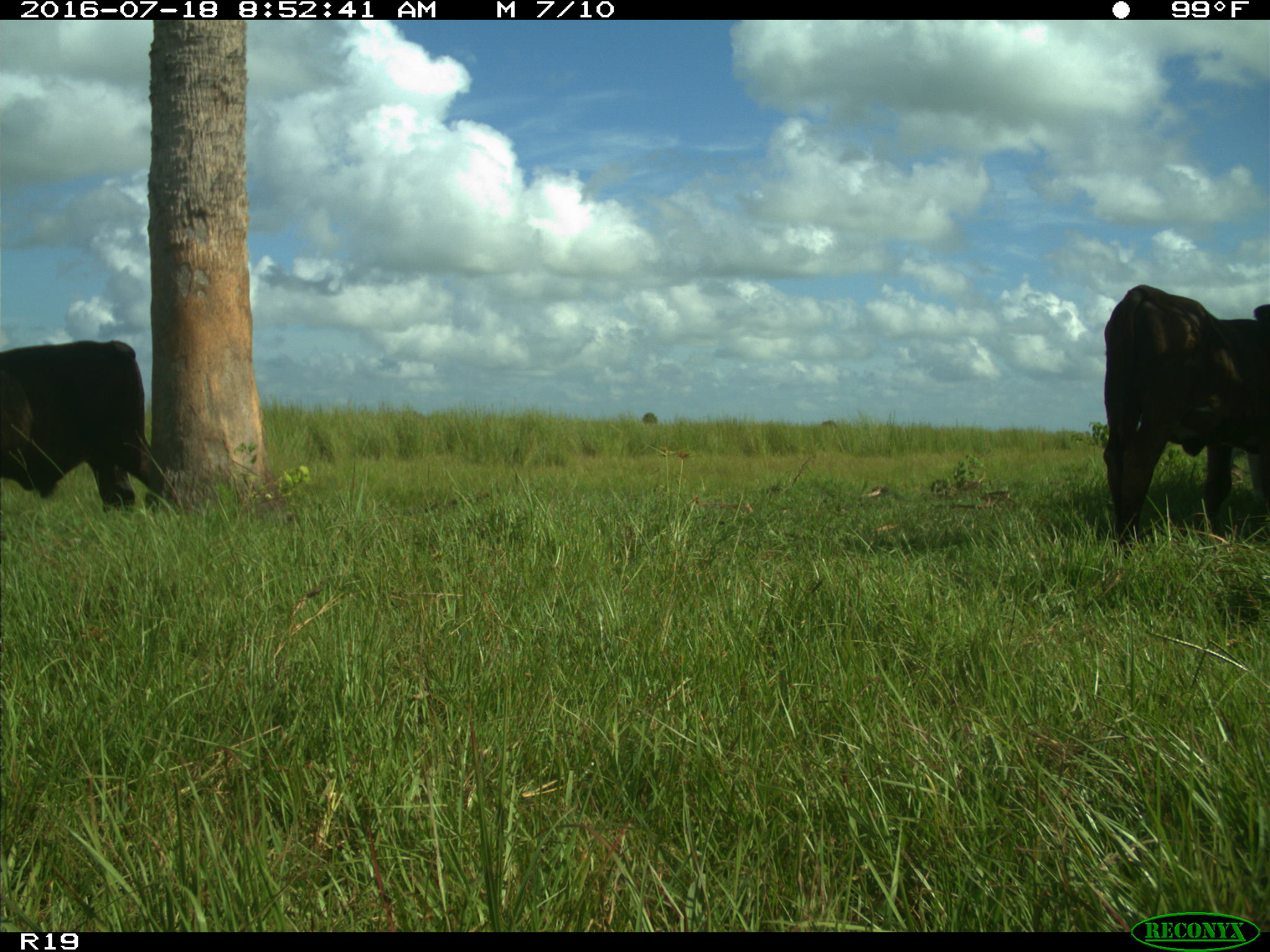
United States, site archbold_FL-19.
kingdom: Animalia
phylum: Chordata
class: Mammalia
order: Artiodactyla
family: Bovidae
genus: Bos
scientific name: Bos taurus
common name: domestic cow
Bos taurus (domestic cow).